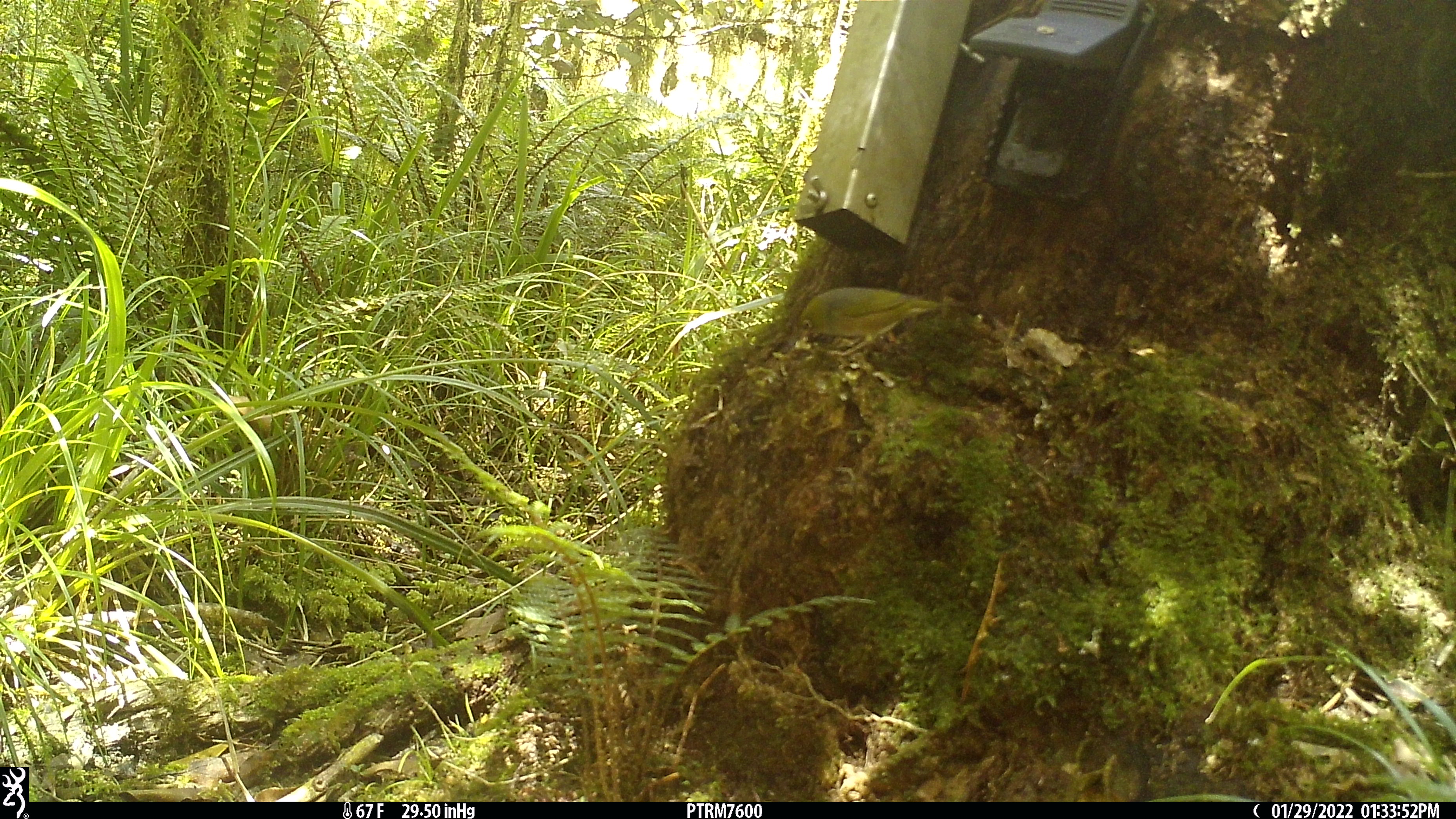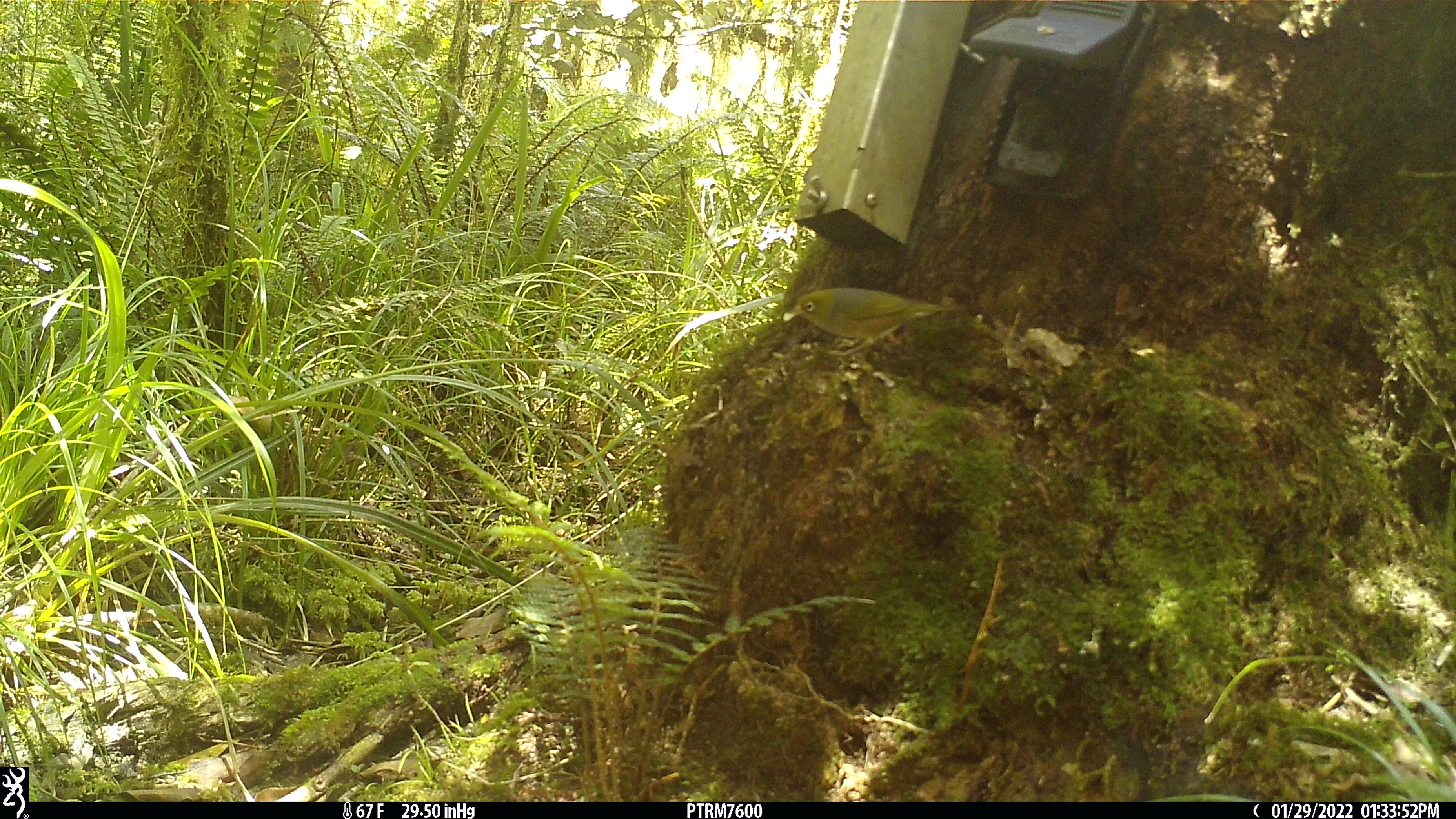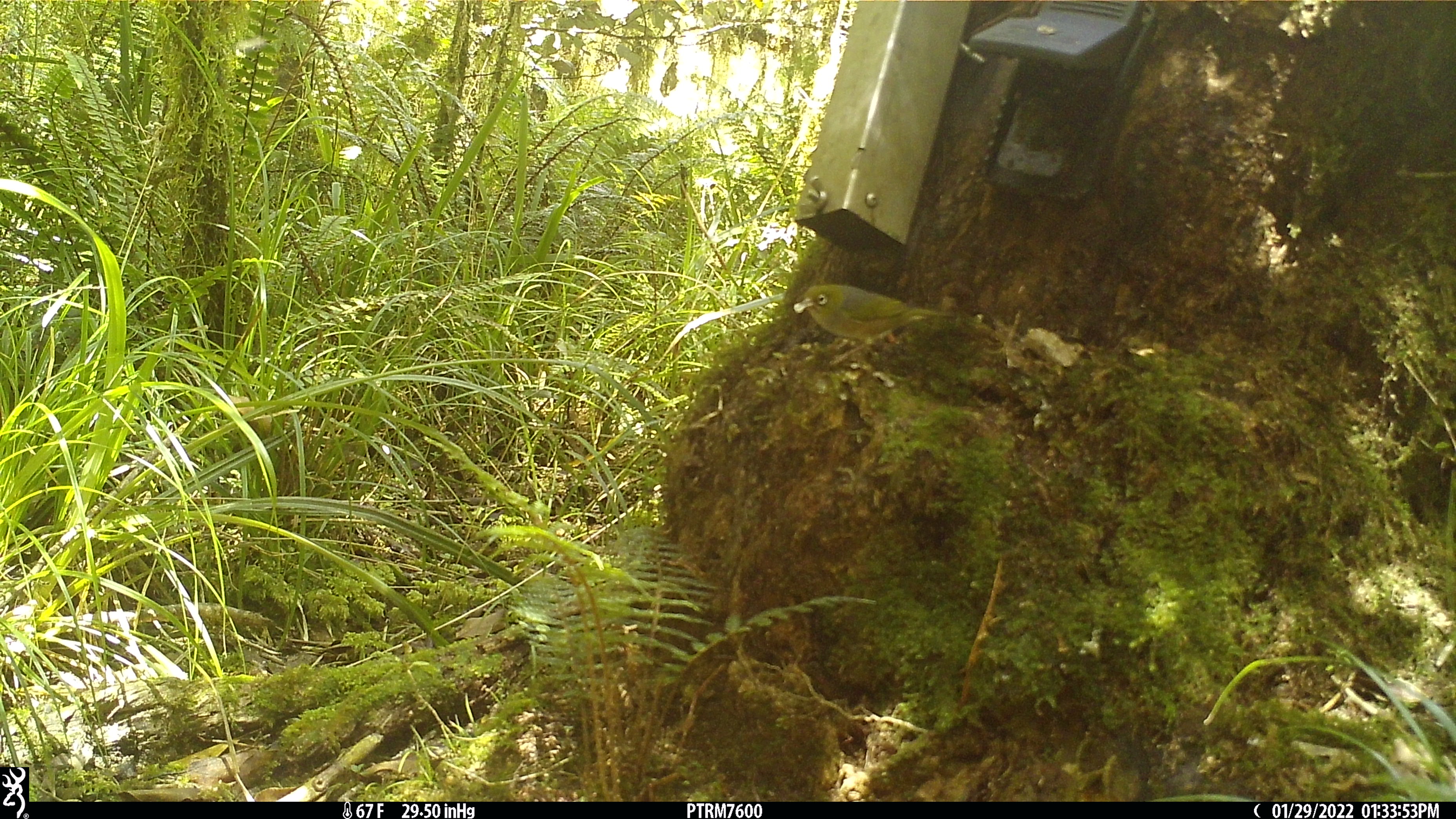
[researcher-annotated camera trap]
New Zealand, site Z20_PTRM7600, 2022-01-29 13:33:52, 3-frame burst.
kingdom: Animalia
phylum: Chordata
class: Aves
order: Passeriformes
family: Zosteropidae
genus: Zosterops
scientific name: Zosterops lateralis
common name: silvereye